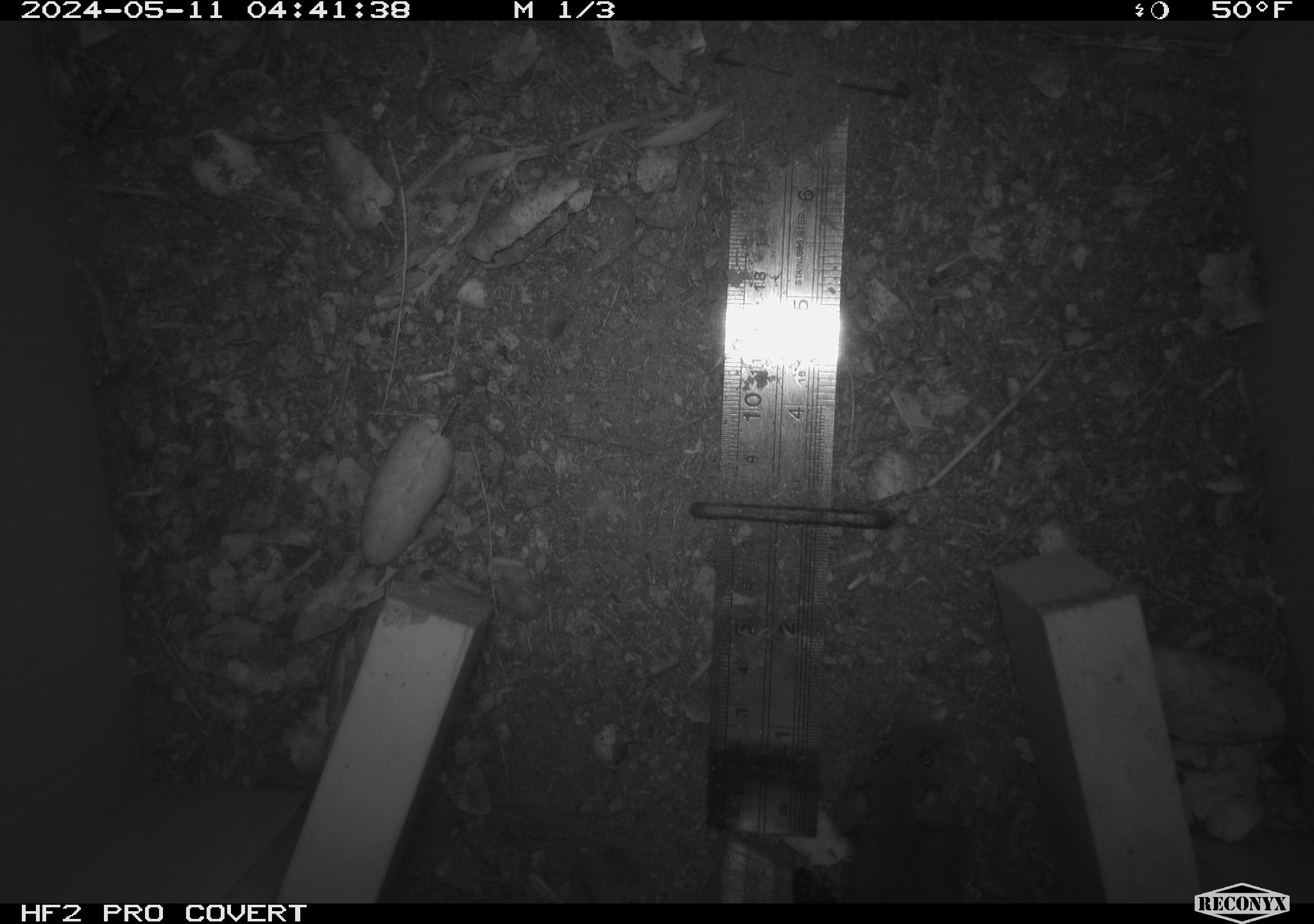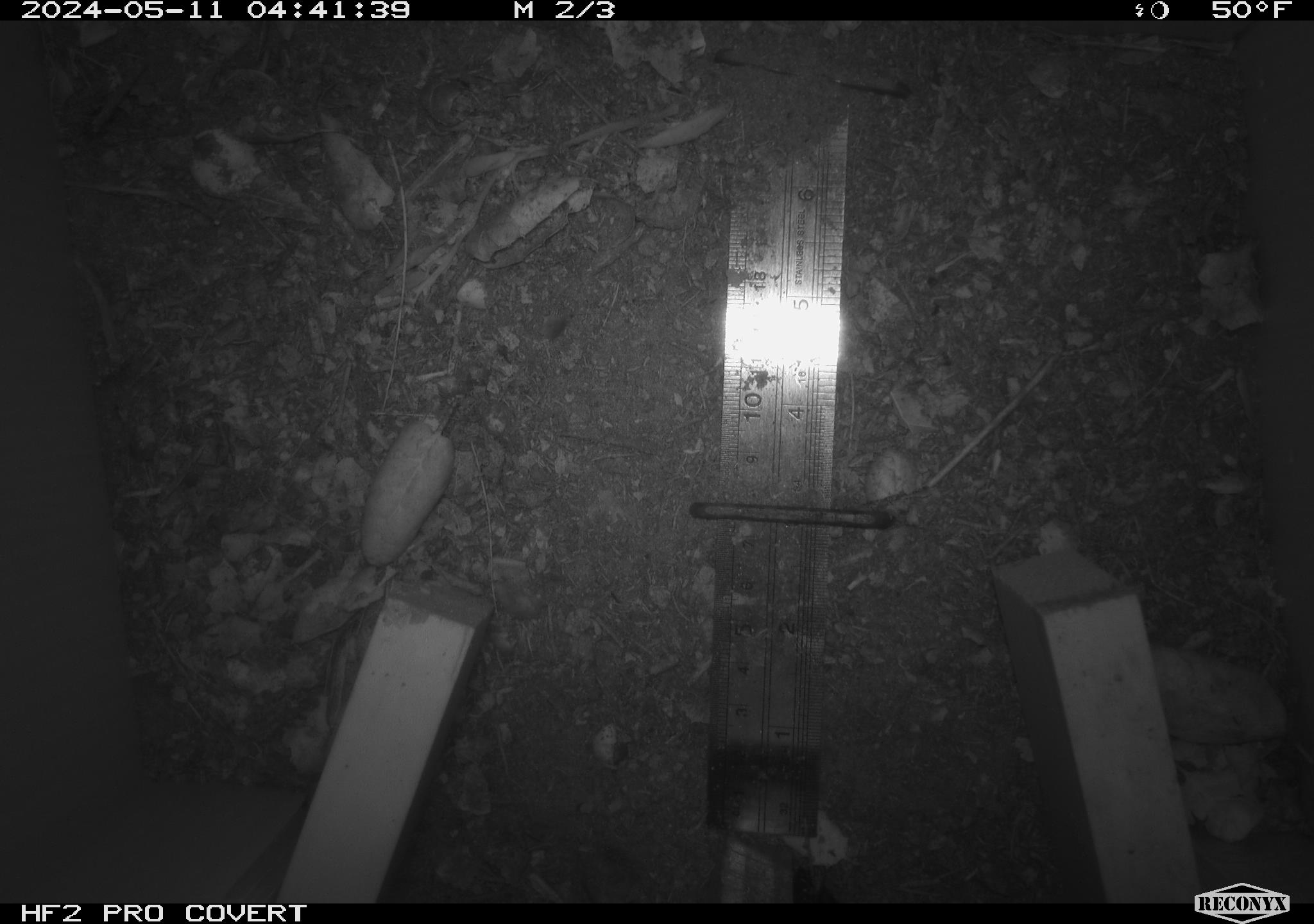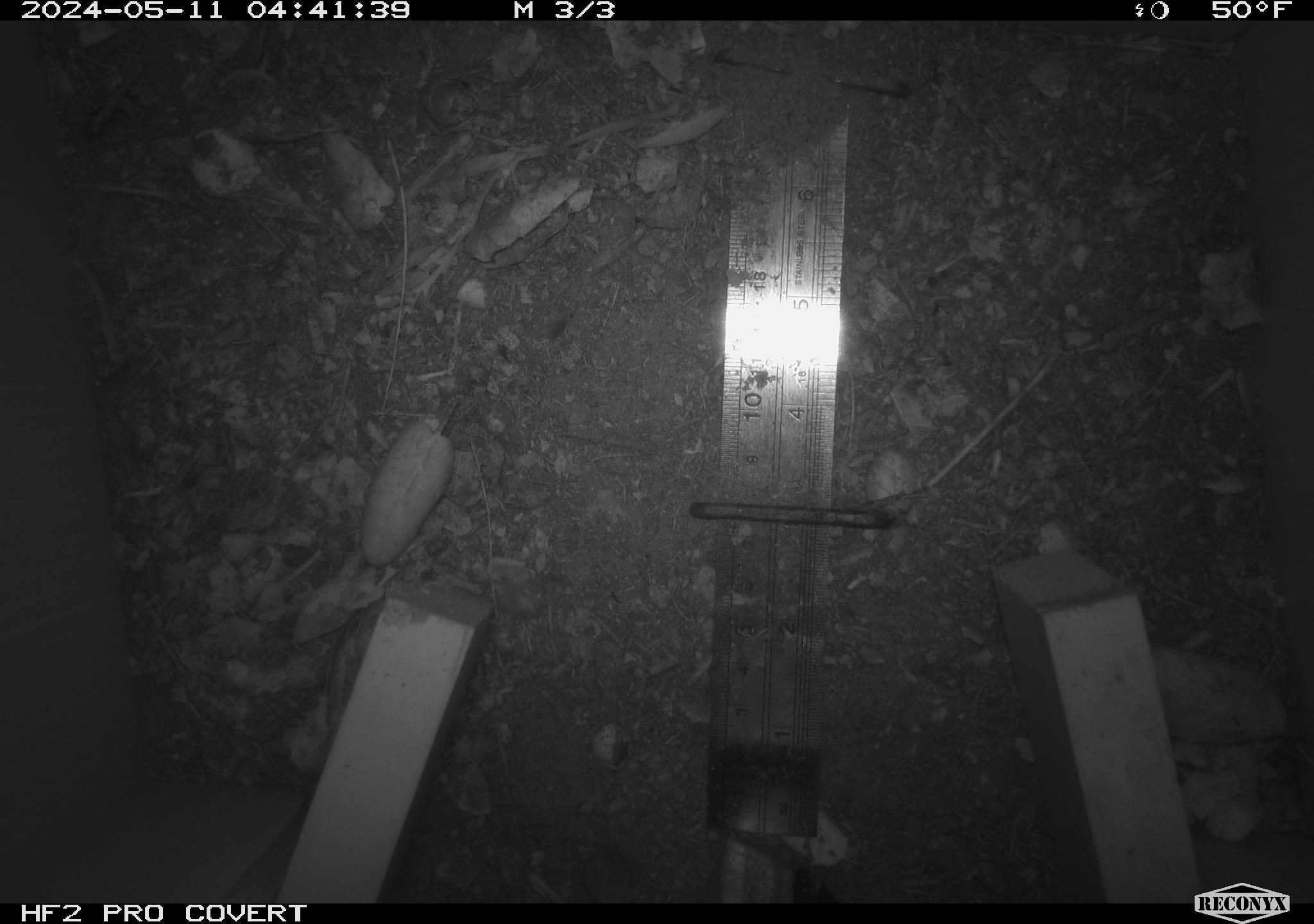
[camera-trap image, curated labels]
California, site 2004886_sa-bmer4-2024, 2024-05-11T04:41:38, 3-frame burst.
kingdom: Animalia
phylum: Chordata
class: Mammalia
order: Rodentia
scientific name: Rodentia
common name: mouse species